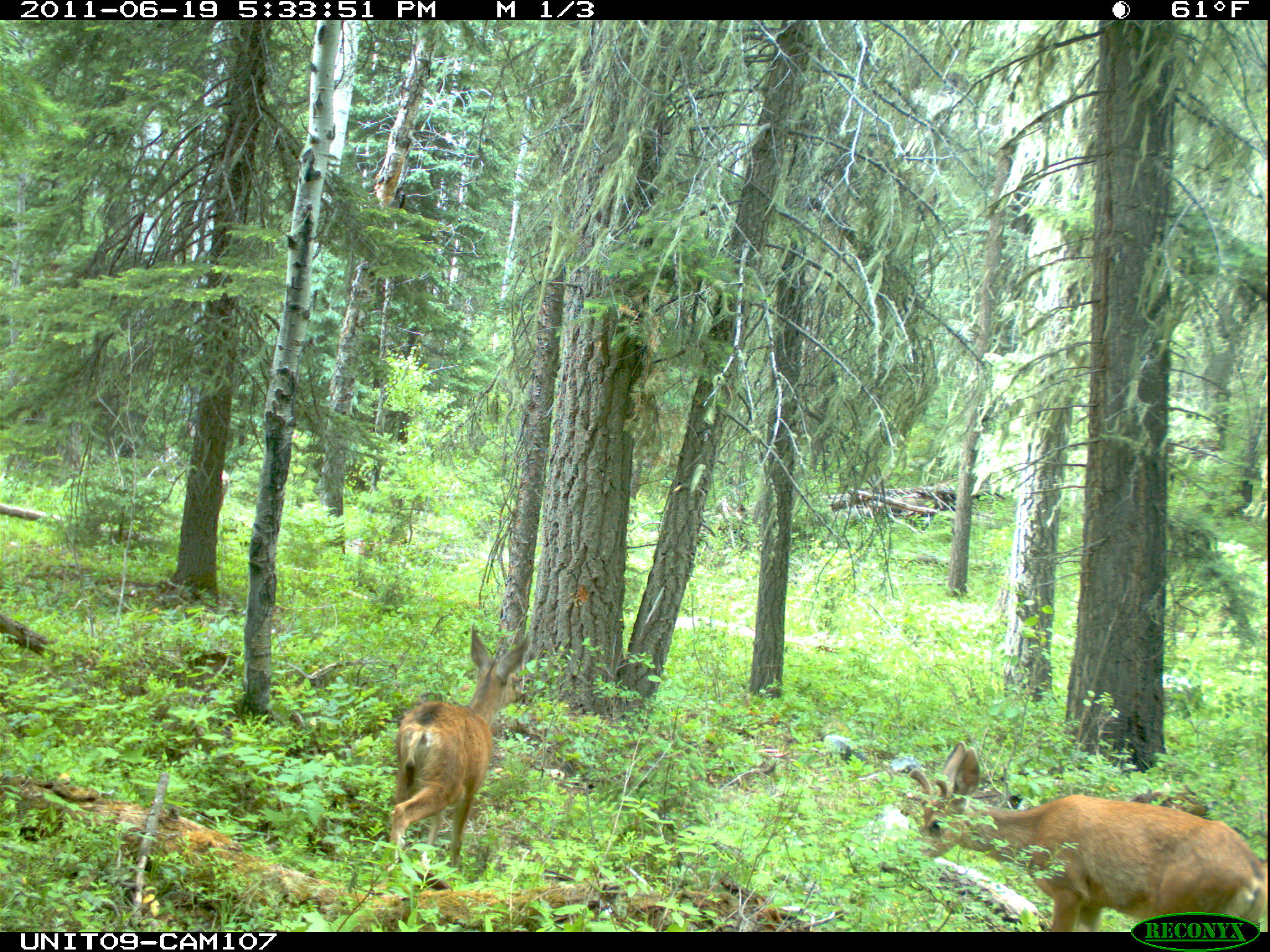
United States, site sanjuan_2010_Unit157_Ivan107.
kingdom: Animalia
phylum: Chordata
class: Mammalia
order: Artiodactyla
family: Cervidae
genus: Odocoileus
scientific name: Odocoileus hemionus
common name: mule deer